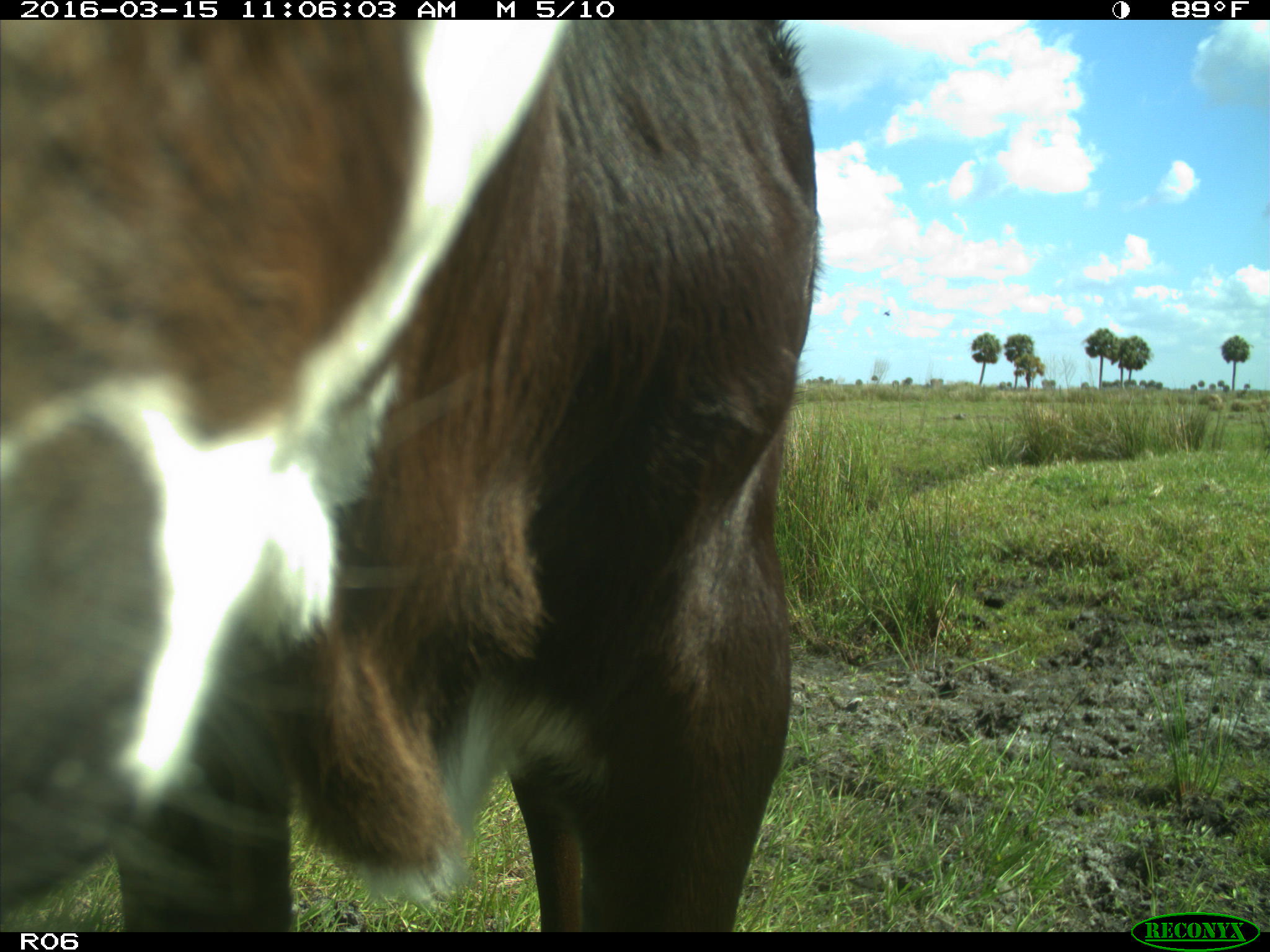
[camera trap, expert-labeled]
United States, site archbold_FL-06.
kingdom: Animalia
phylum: Chordata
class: Mammalia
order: Artiodactyla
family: Bovidae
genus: Bos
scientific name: Bos taurus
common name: domestic cow